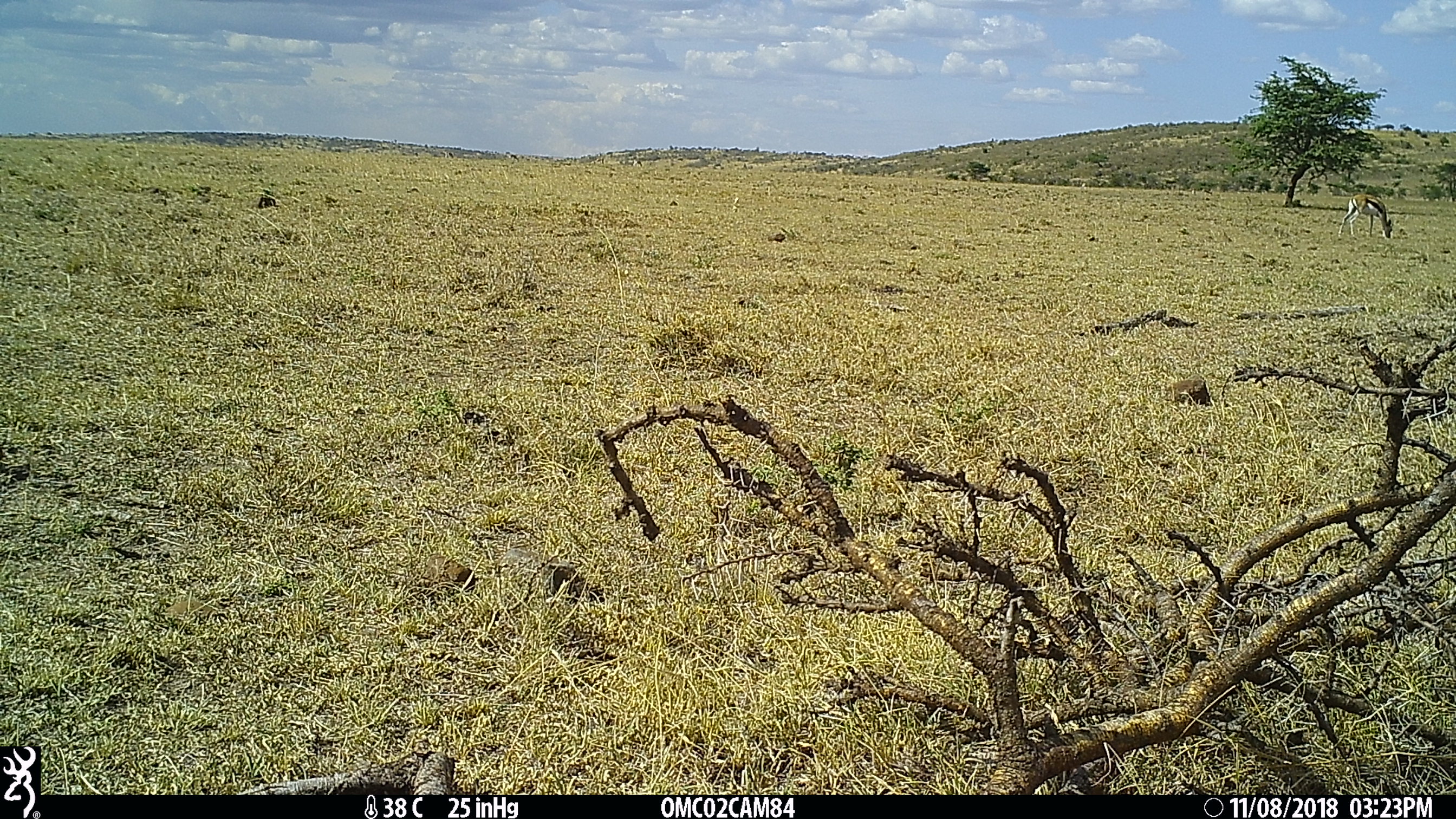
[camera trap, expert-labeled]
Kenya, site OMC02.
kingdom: Animalia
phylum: Chordata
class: Mammalia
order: Artiodactyla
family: Bovidae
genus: Eudorcas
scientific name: Eudorcas thomsonii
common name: thomon's gazelle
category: gazelle thomsons